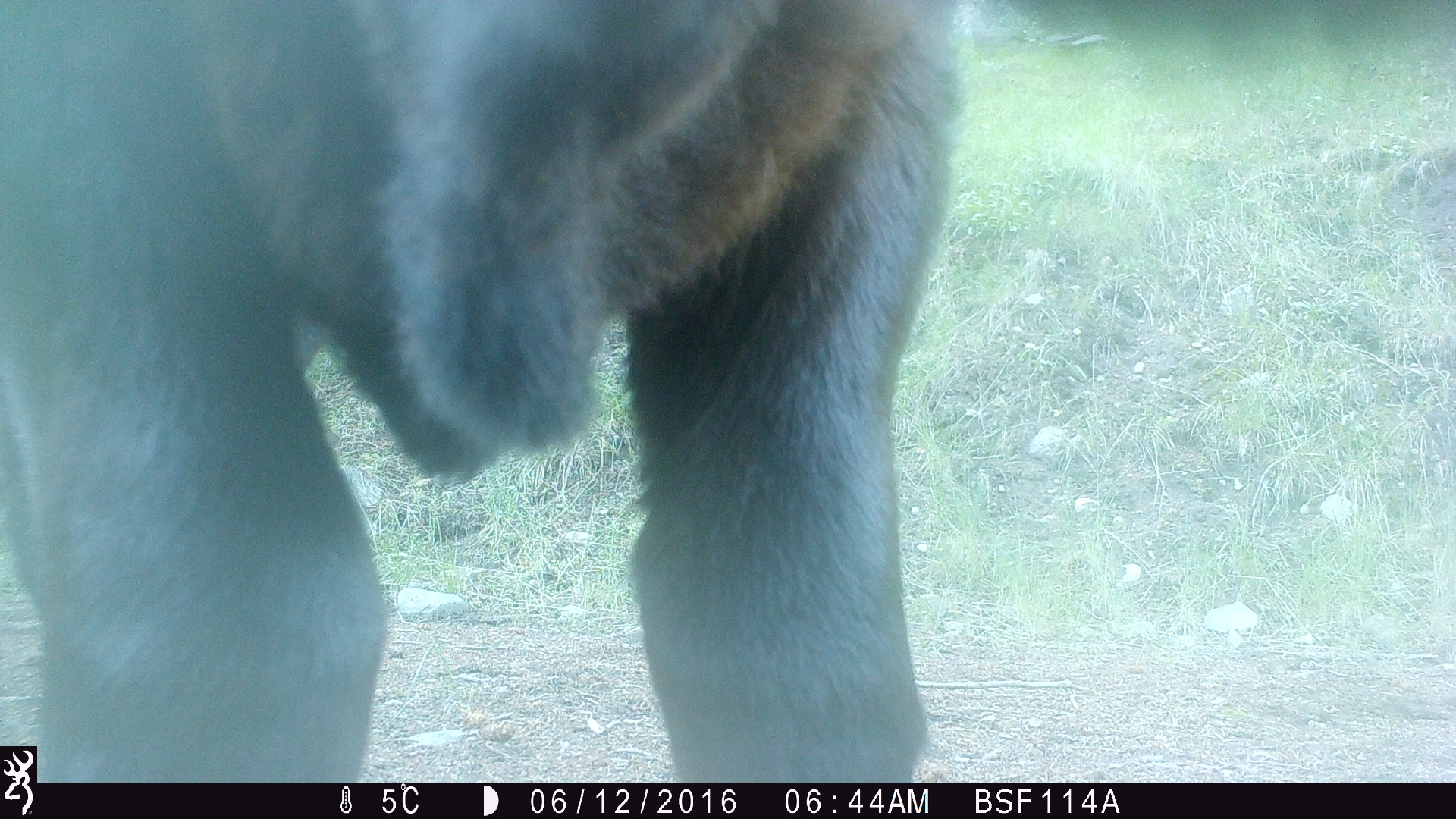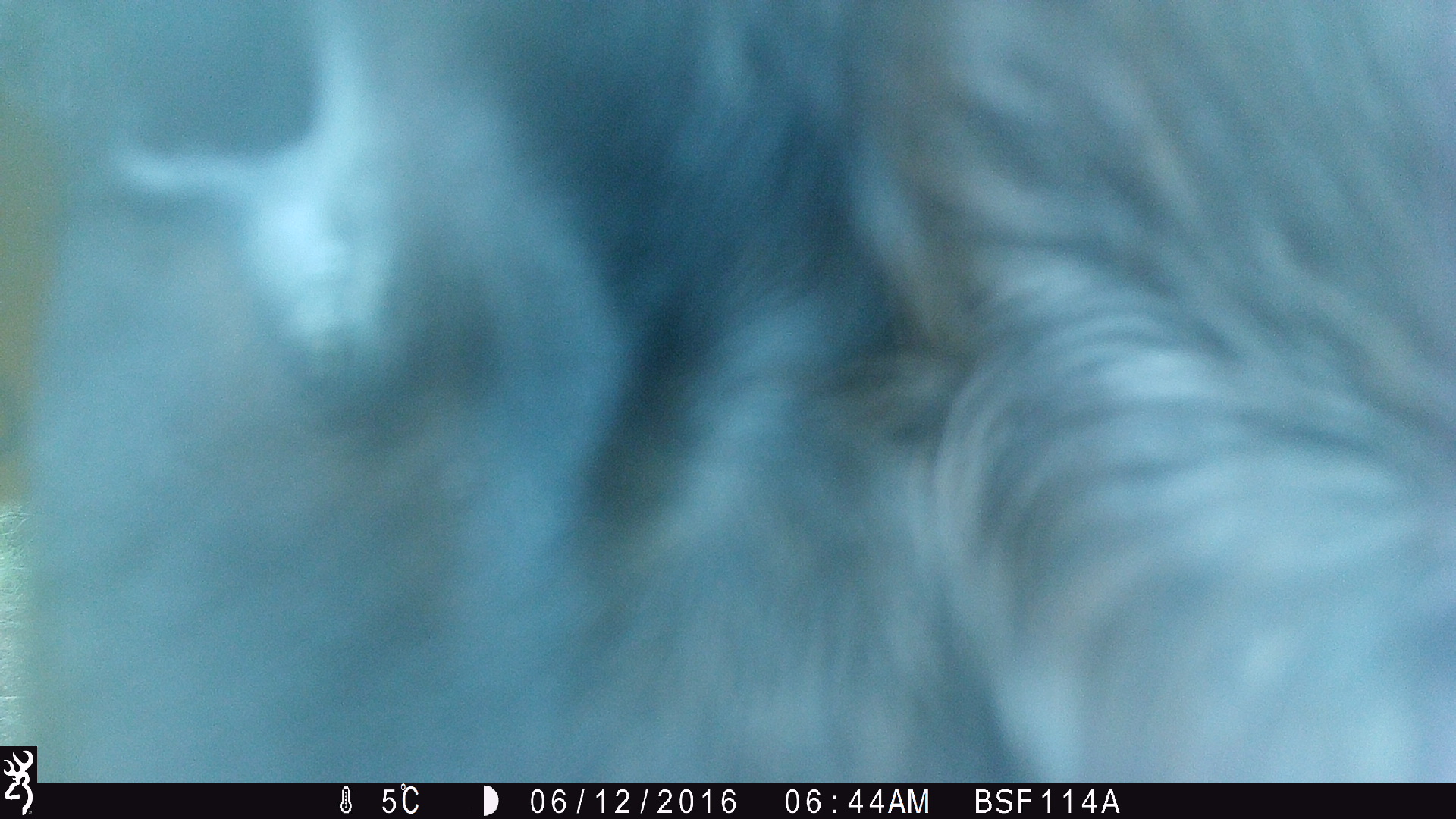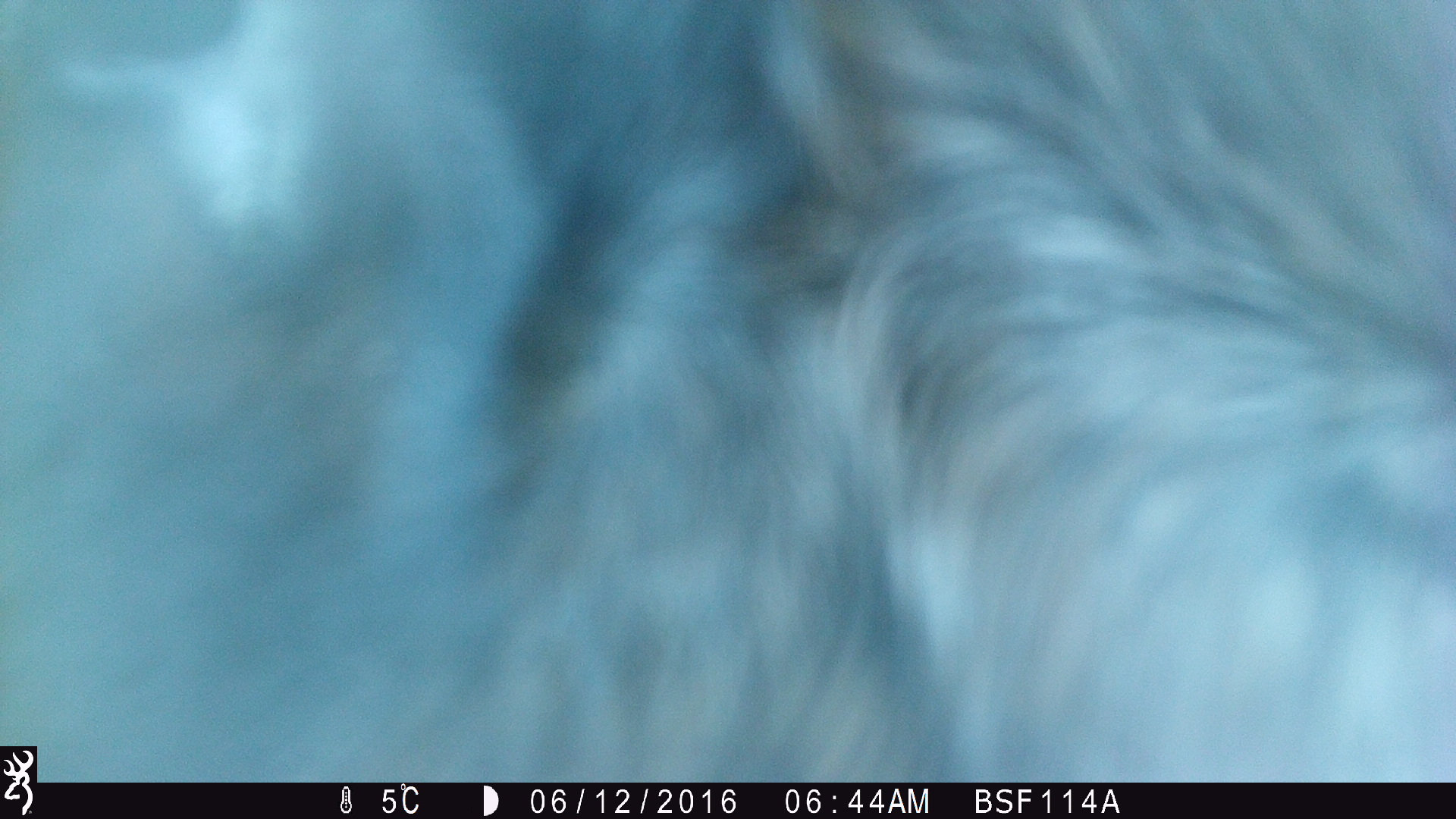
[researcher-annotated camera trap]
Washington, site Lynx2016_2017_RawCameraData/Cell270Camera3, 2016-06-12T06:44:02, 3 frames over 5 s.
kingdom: Animalia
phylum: Chordata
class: Mammalia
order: Artiodactyla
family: Bovidae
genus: Bos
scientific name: Bos taurus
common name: domestic cattle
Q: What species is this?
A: Domestic cattle (Bos taurus).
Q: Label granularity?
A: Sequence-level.